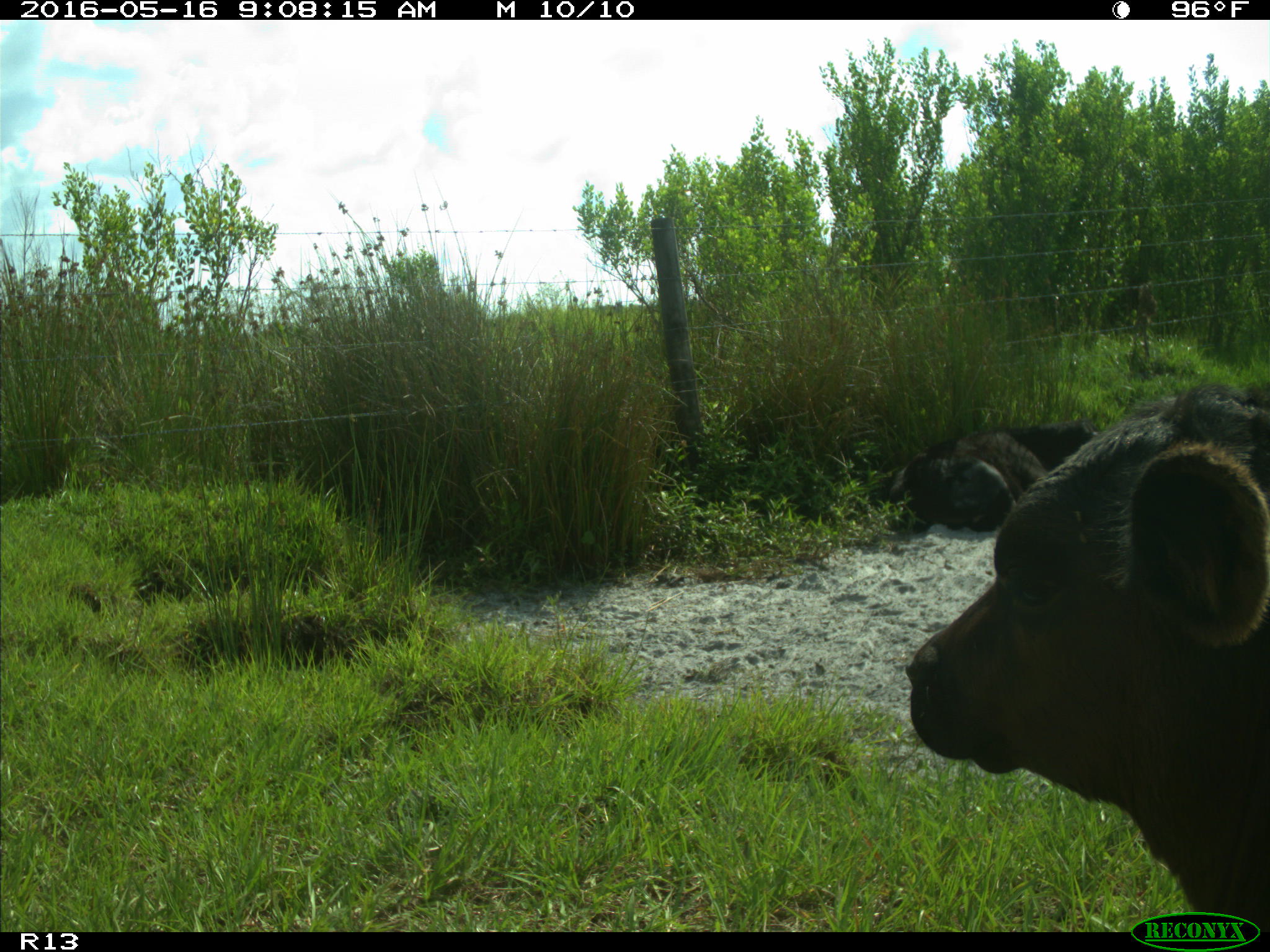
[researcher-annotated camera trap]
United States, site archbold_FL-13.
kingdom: Animalia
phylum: Chordata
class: Mammalia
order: Artiodactyla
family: Bovidae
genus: Bos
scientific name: Bos taurus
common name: domestic cow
Bos taurus (domestic cow).